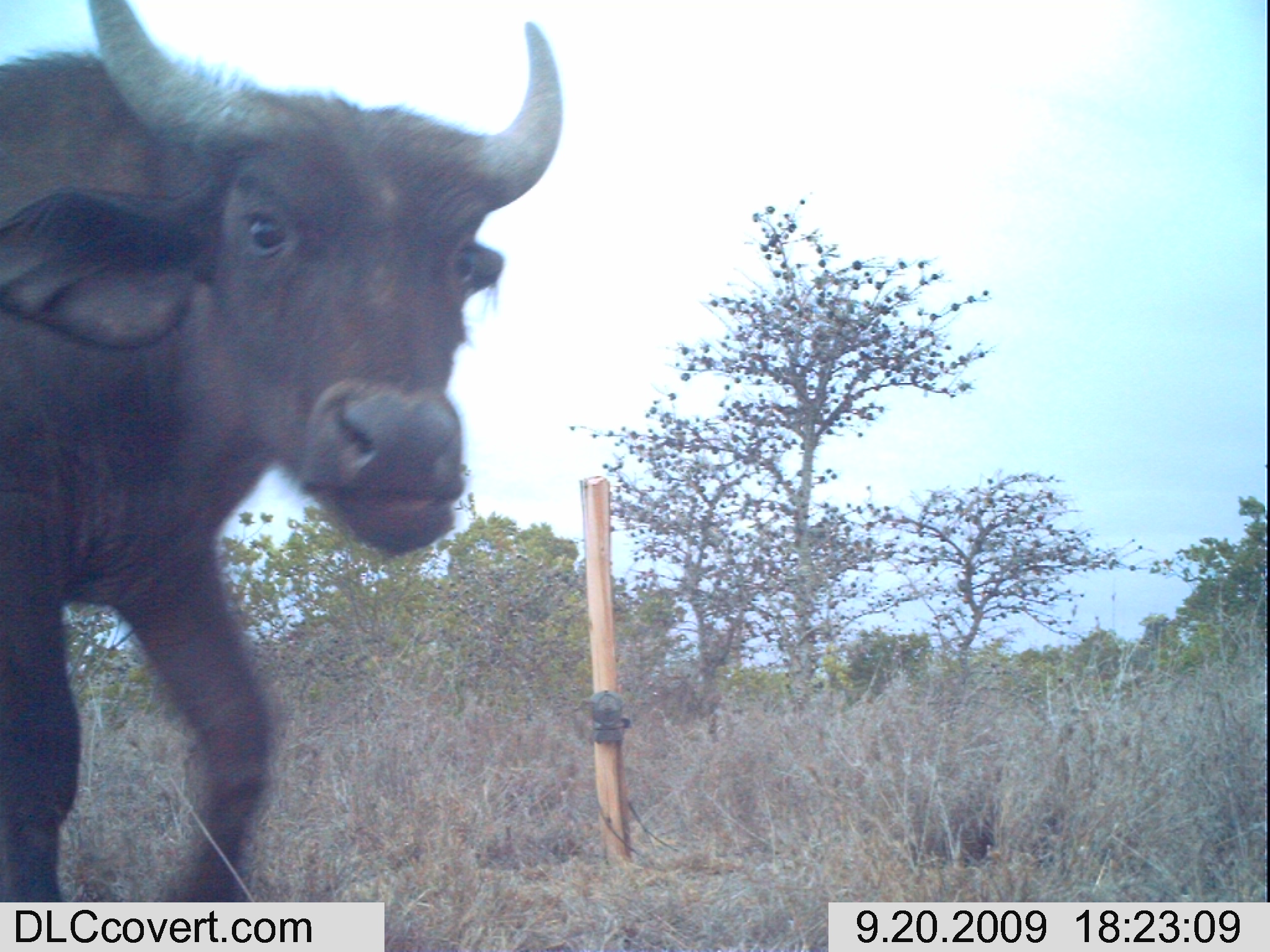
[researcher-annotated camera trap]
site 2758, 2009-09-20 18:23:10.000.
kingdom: Animalia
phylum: Chordata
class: Mammalia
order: Artiodactyla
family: Bovidae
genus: Syncerus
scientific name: Syncerus caffer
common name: african buffalo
Syncerus caffer (african buffalo), count 1.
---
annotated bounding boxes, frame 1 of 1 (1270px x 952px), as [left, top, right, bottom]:
syncerus caffer: [0, 0, 566, 900]